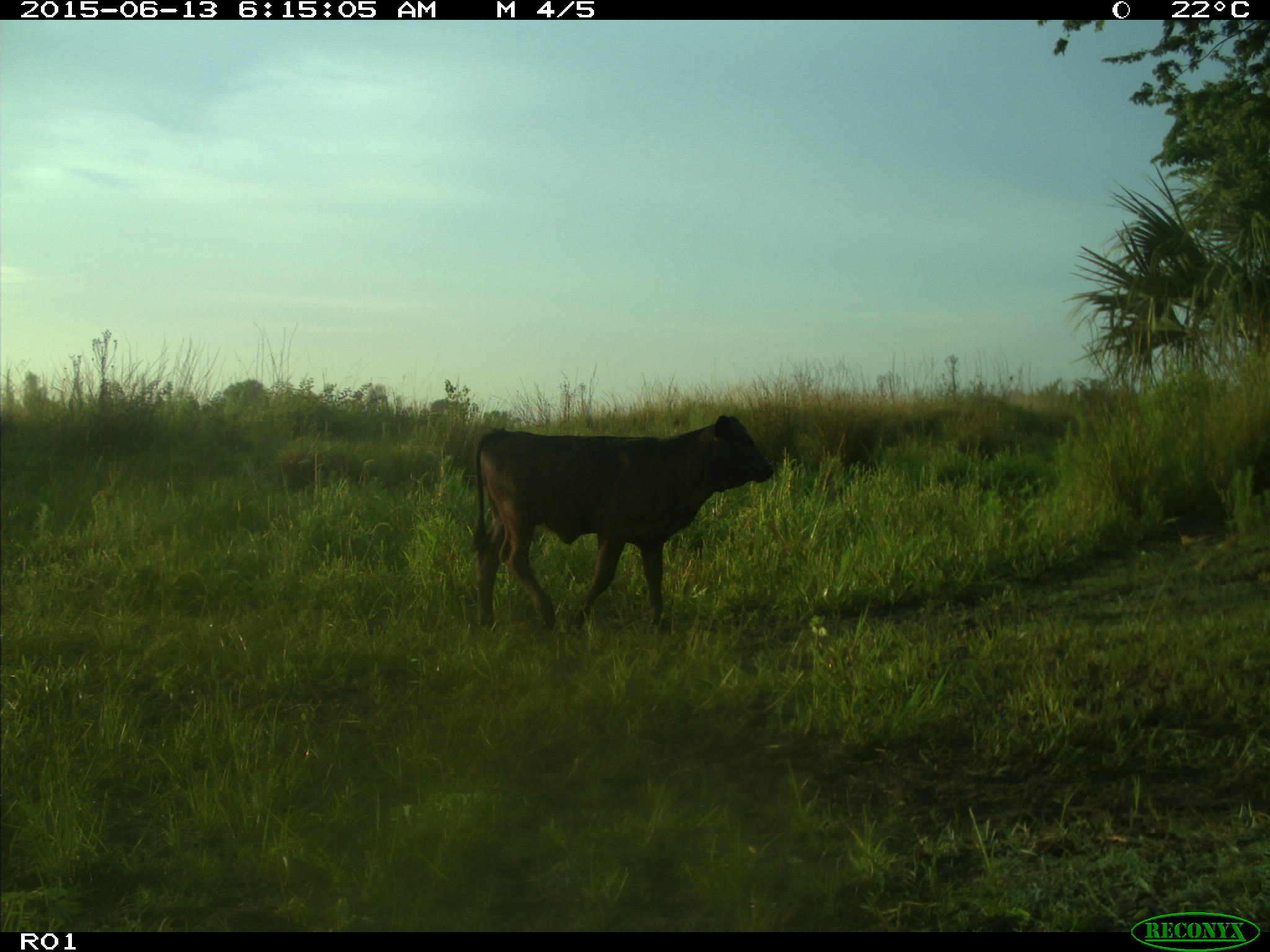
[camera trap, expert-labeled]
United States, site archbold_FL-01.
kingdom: Animalia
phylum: Chordata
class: Mammalia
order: Artiodactyla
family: Bovidae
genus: Bos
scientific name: Bos taurus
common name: domestic cow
Bos taurus (domestic cow).